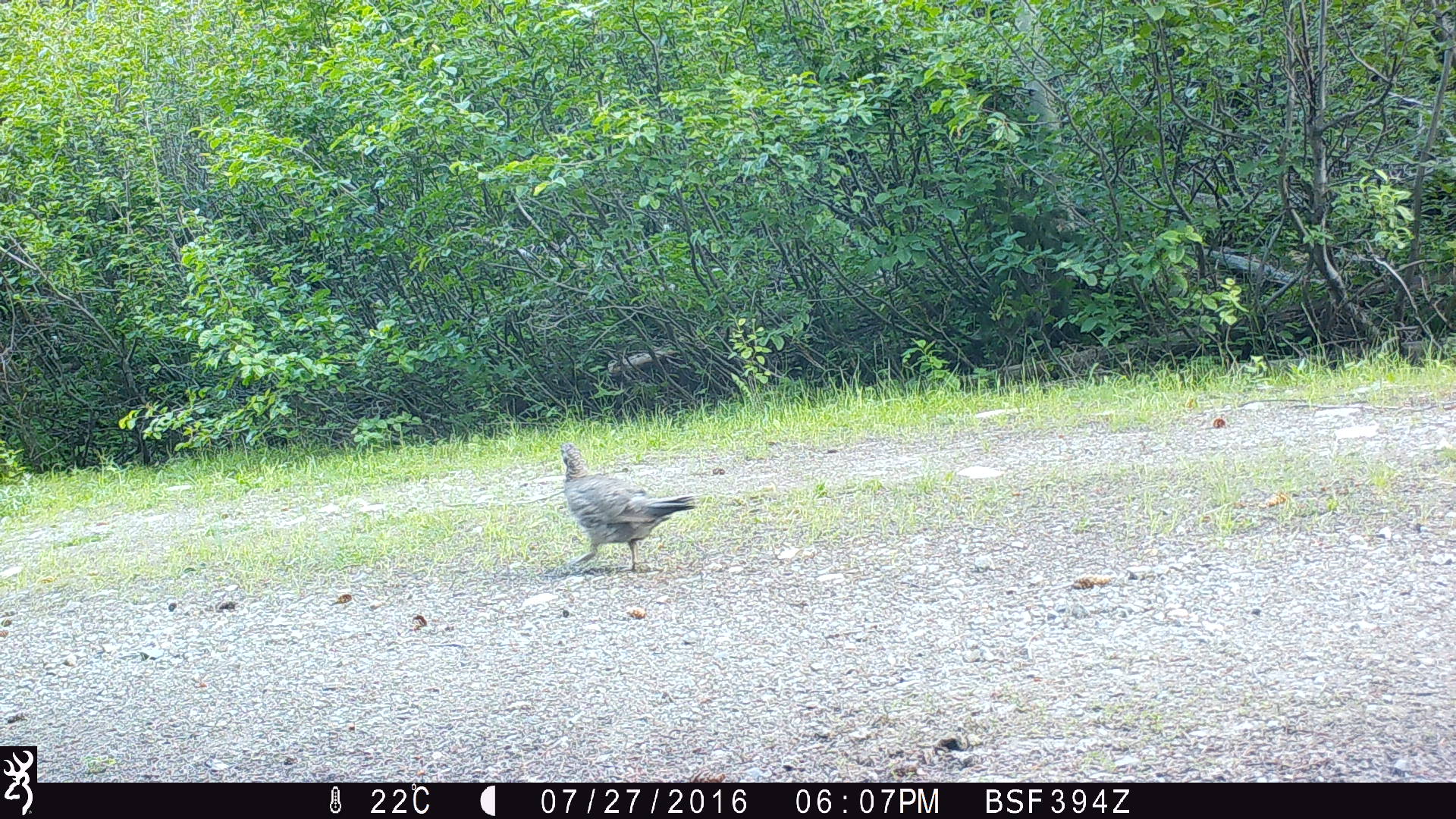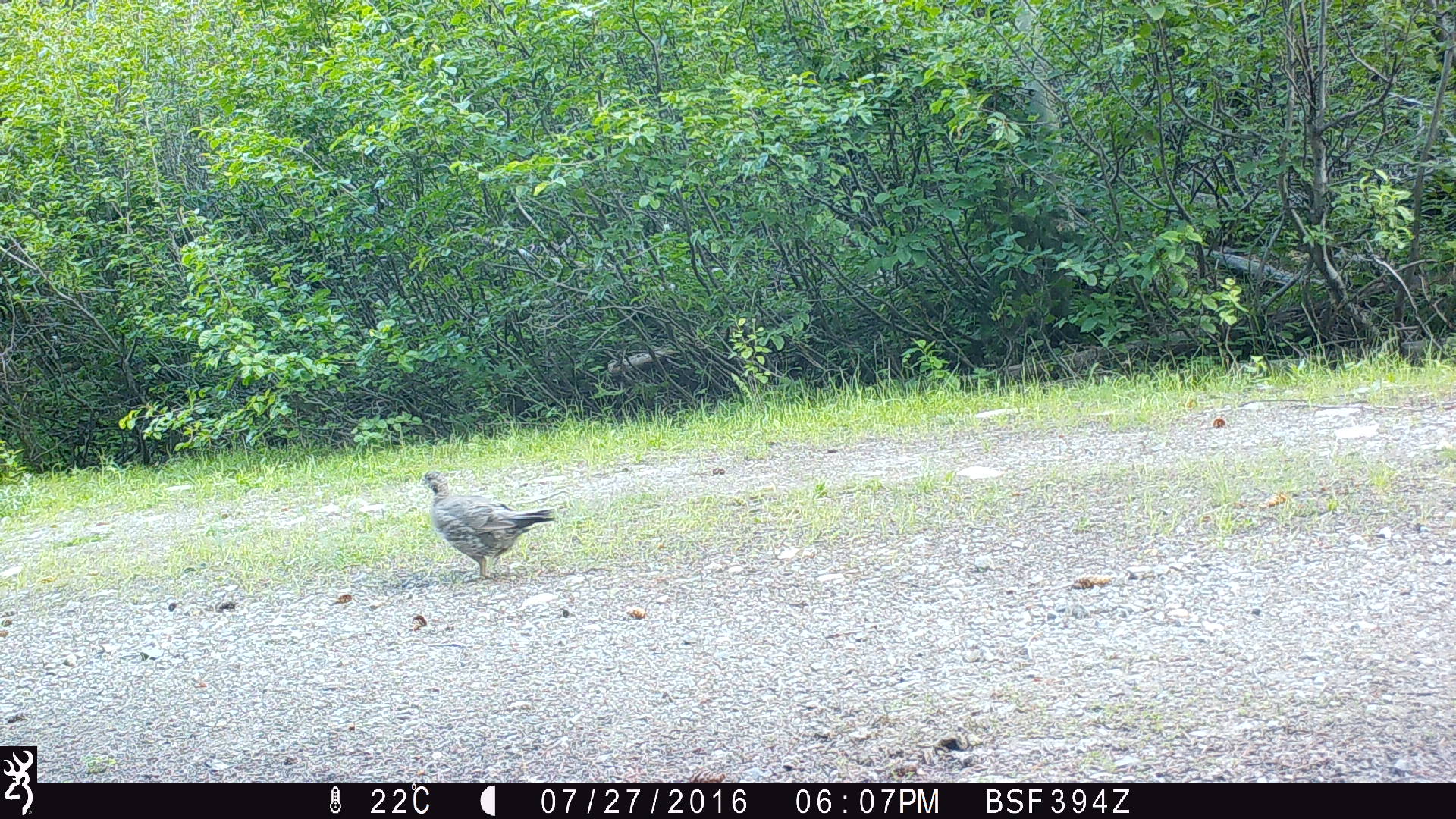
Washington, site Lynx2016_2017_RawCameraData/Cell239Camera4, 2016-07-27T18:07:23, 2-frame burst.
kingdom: Animalia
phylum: Chordata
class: Aves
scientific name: Aves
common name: birds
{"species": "Aves (birds)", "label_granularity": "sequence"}